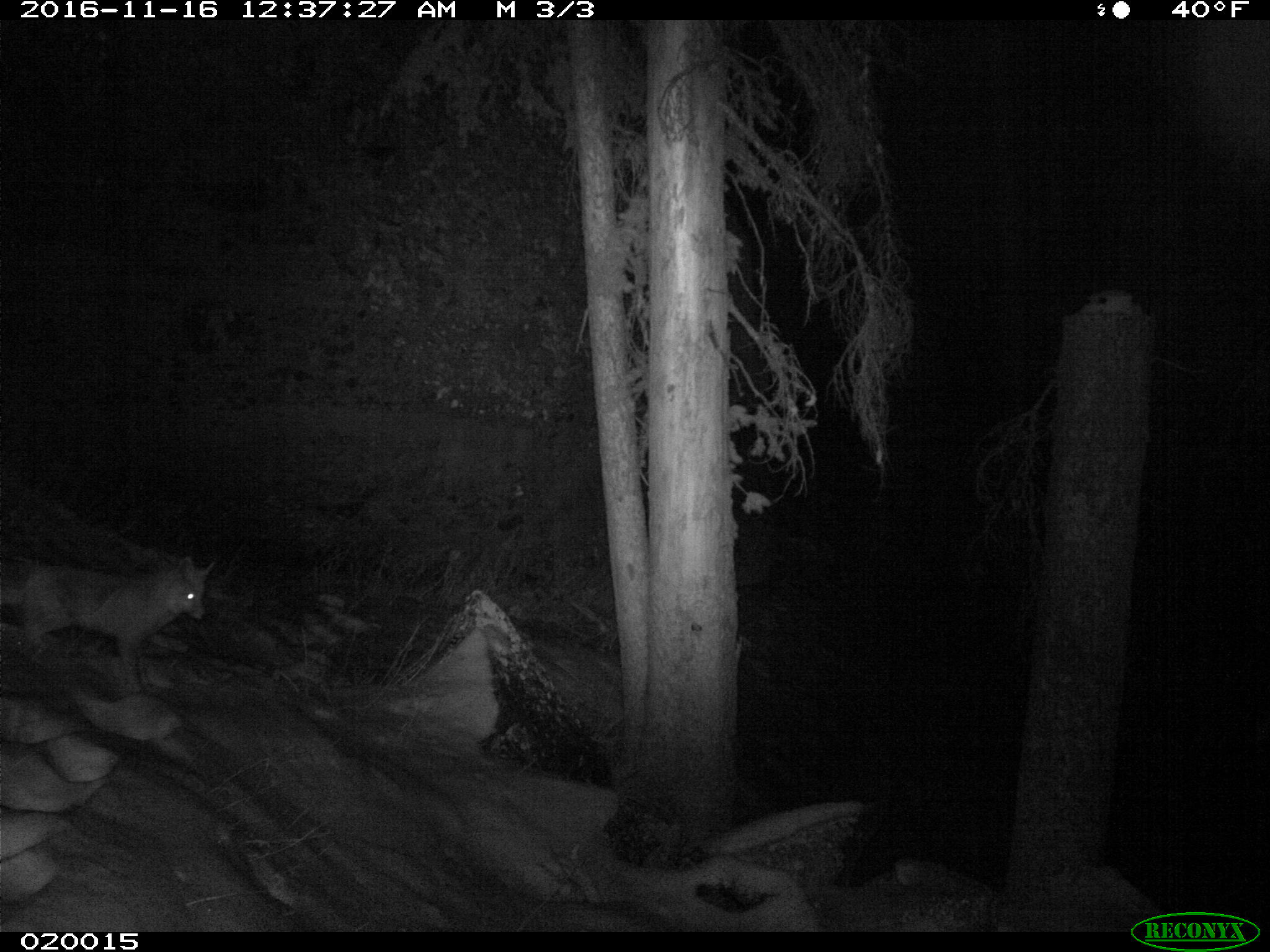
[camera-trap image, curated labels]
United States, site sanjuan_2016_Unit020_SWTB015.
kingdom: Animalia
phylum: Chordata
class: Mammalia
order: Carnivora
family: Canidae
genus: Vulpes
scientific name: Vulpes vulpes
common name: red fox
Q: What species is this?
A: Vulpes vulpes (red fox).